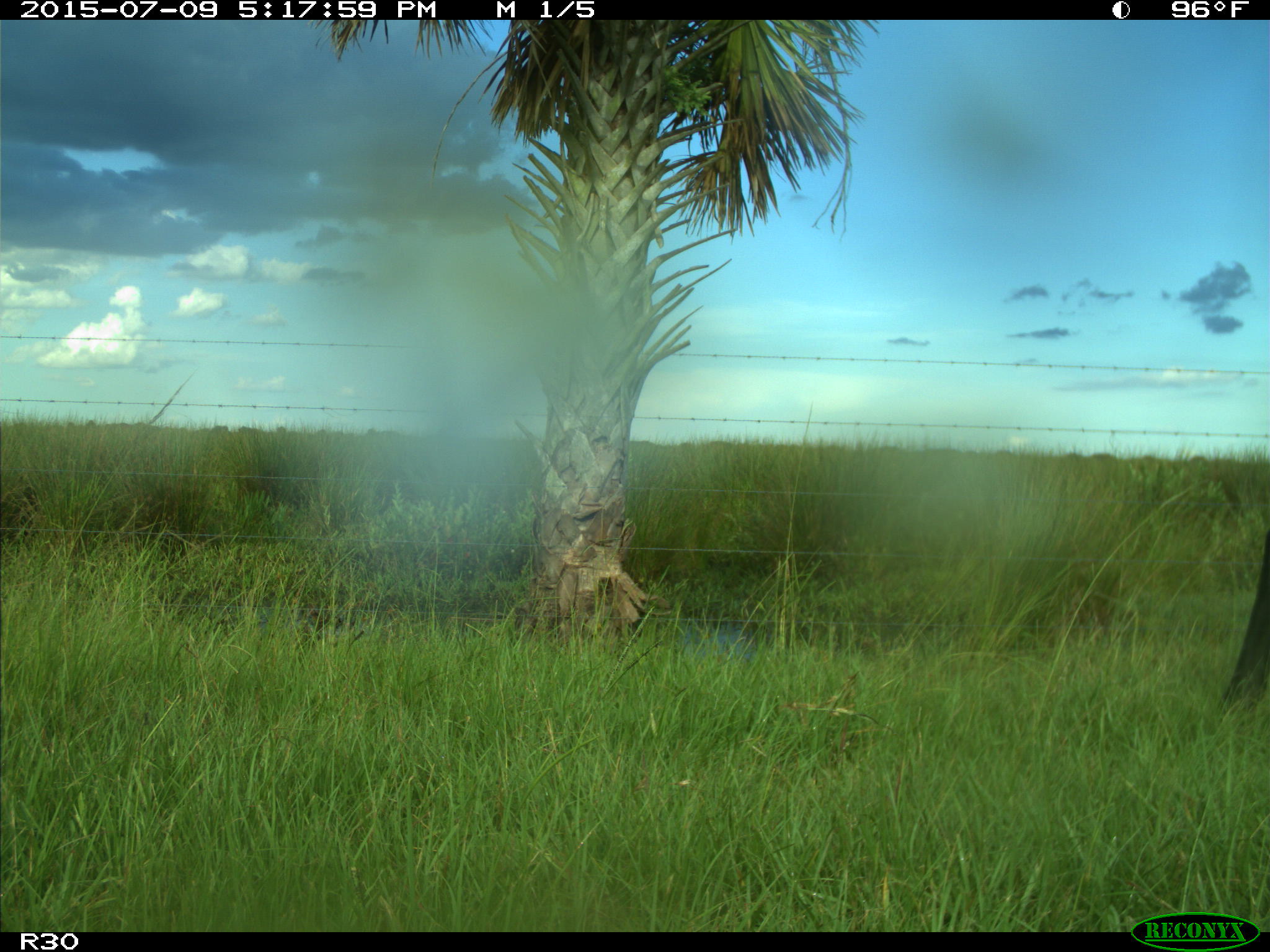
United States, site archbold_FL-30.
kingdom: Animalia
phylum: Chordata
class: Mammalia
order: Artiodactyla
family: Bovidae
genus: Bos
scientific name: Bos taurus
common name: domestic cow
Bos taurus (domestic cow).